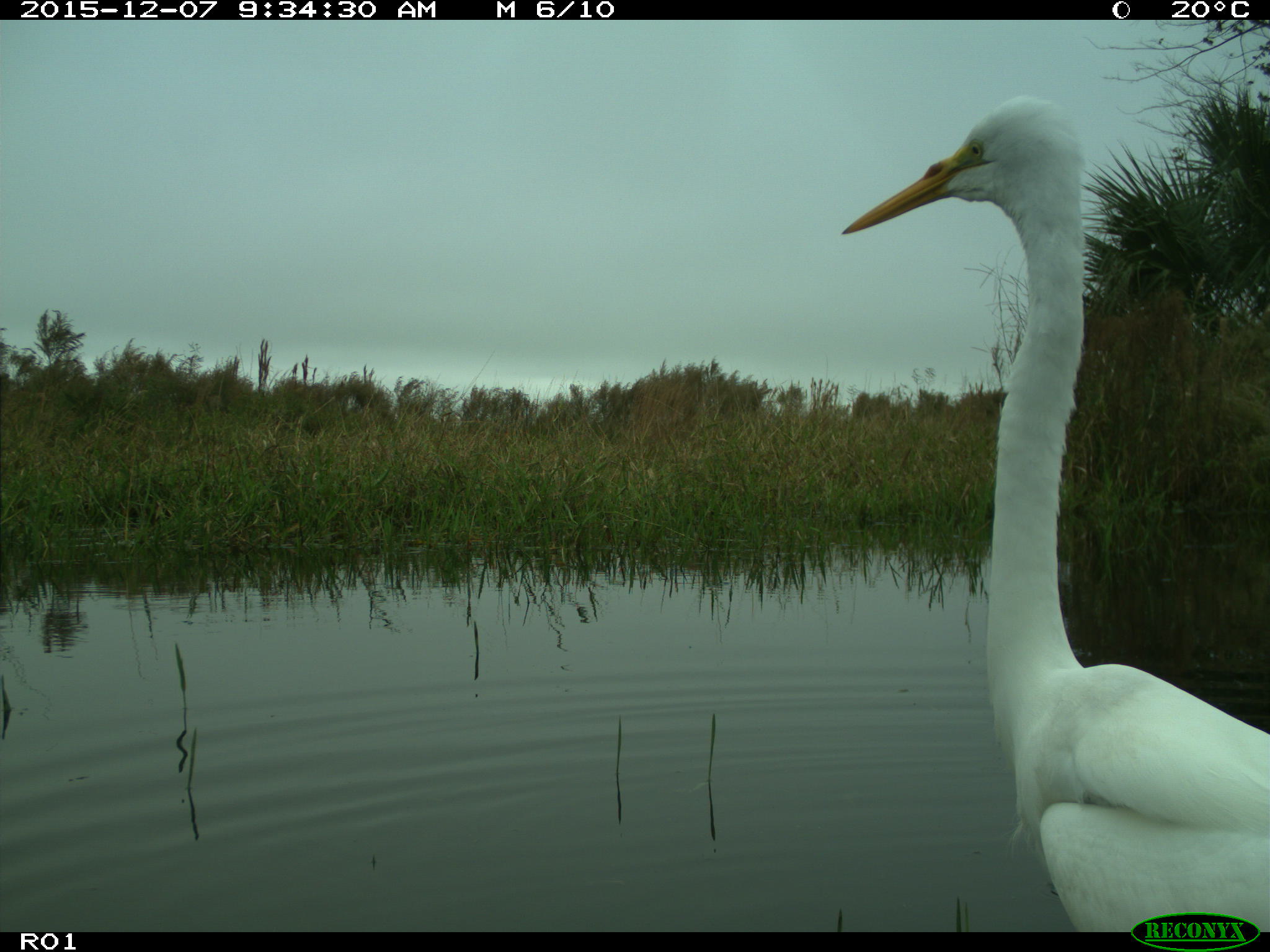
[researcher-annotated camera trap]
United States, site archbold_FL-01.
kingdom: Animalia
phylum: Chordata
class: Aves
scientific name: Aves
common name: birds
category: unidentified bird